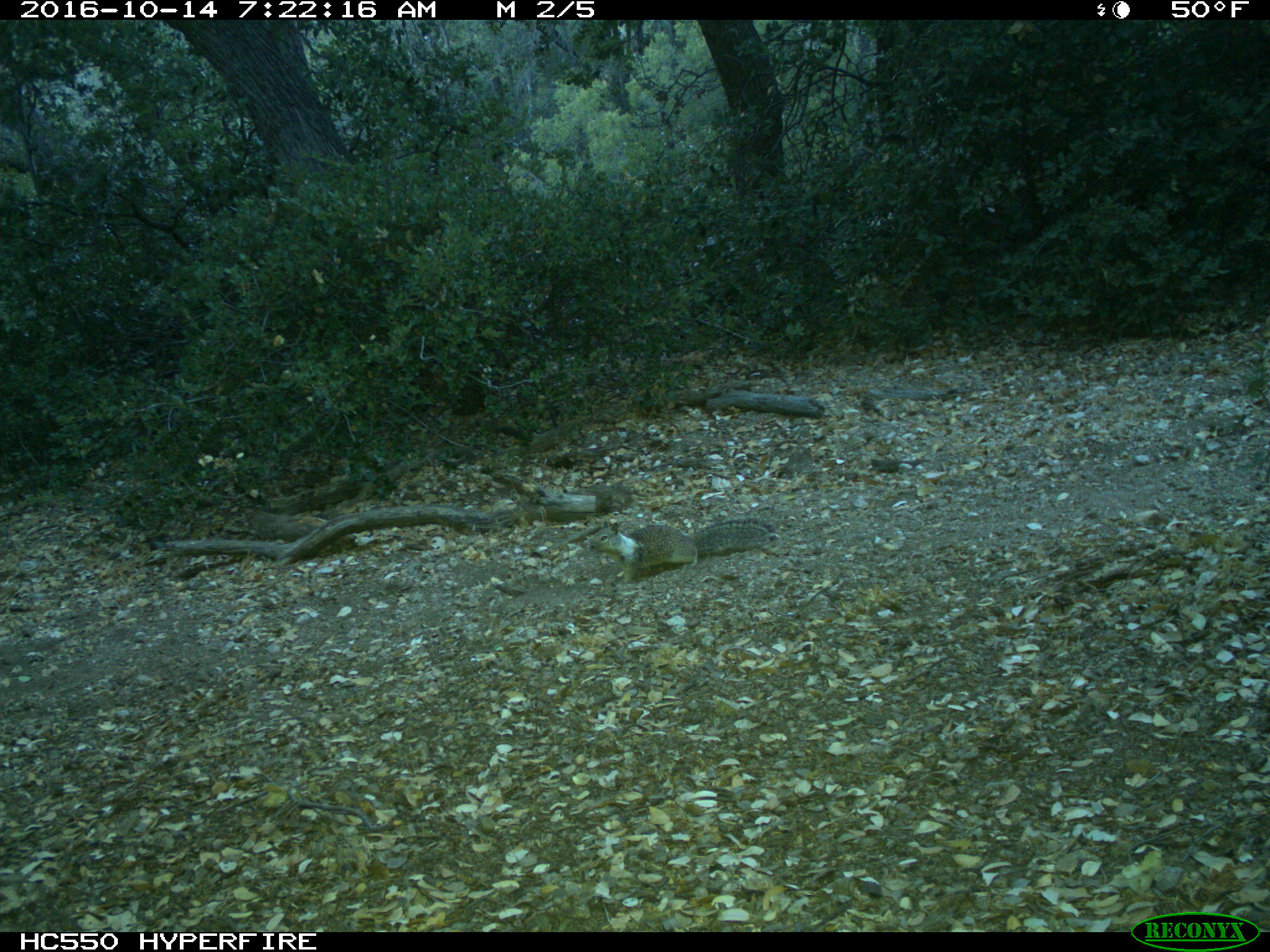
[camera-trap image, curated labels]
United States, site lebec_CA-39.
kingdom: Animalia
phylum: Chordata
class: Mammalia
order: Rodentia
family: Sciuridae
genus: Otospermophilus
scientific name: Otospermophilus beecheyi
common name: california ground squirrel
Otospermophilus beecheyi (california ground squirrel).